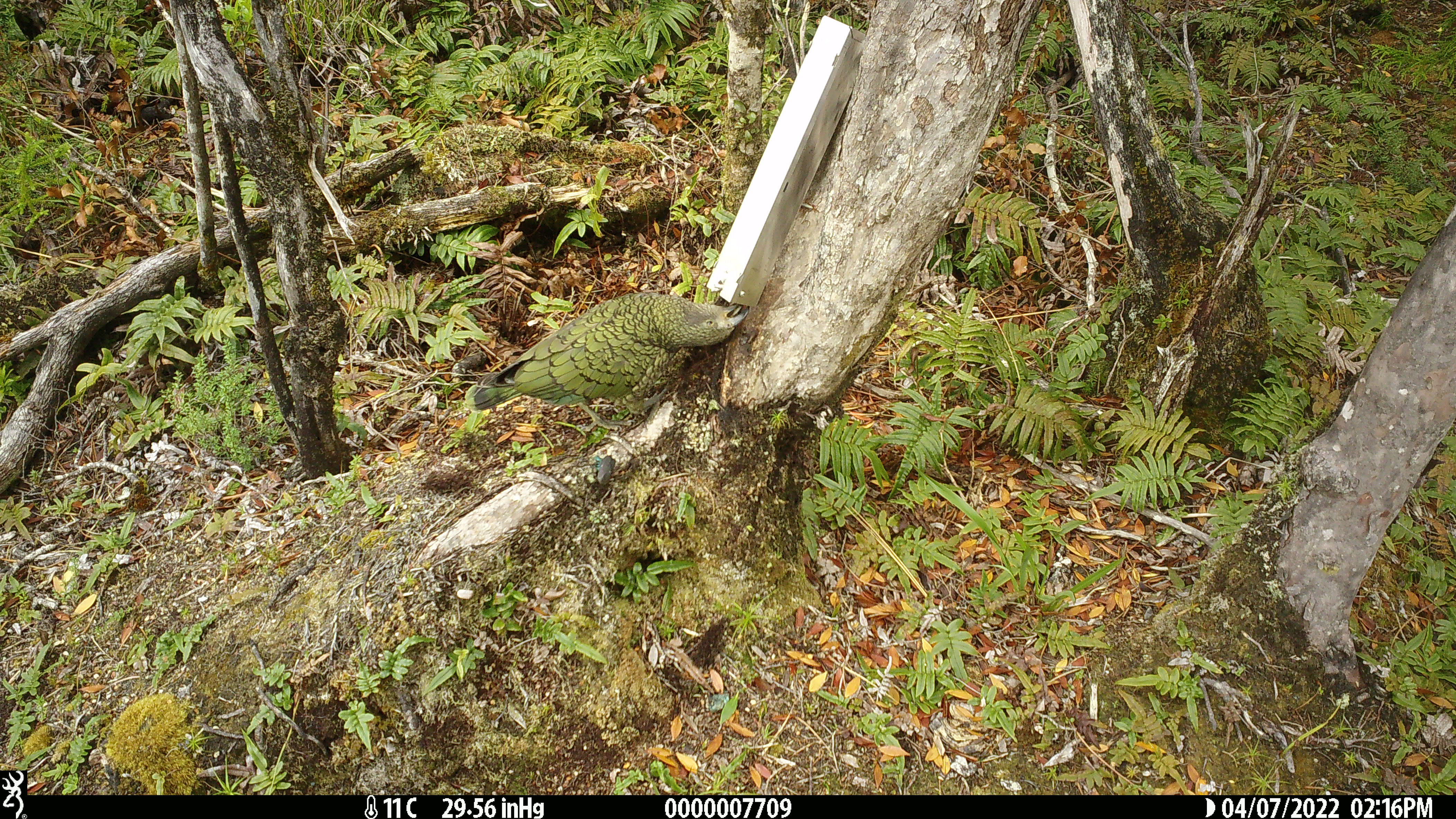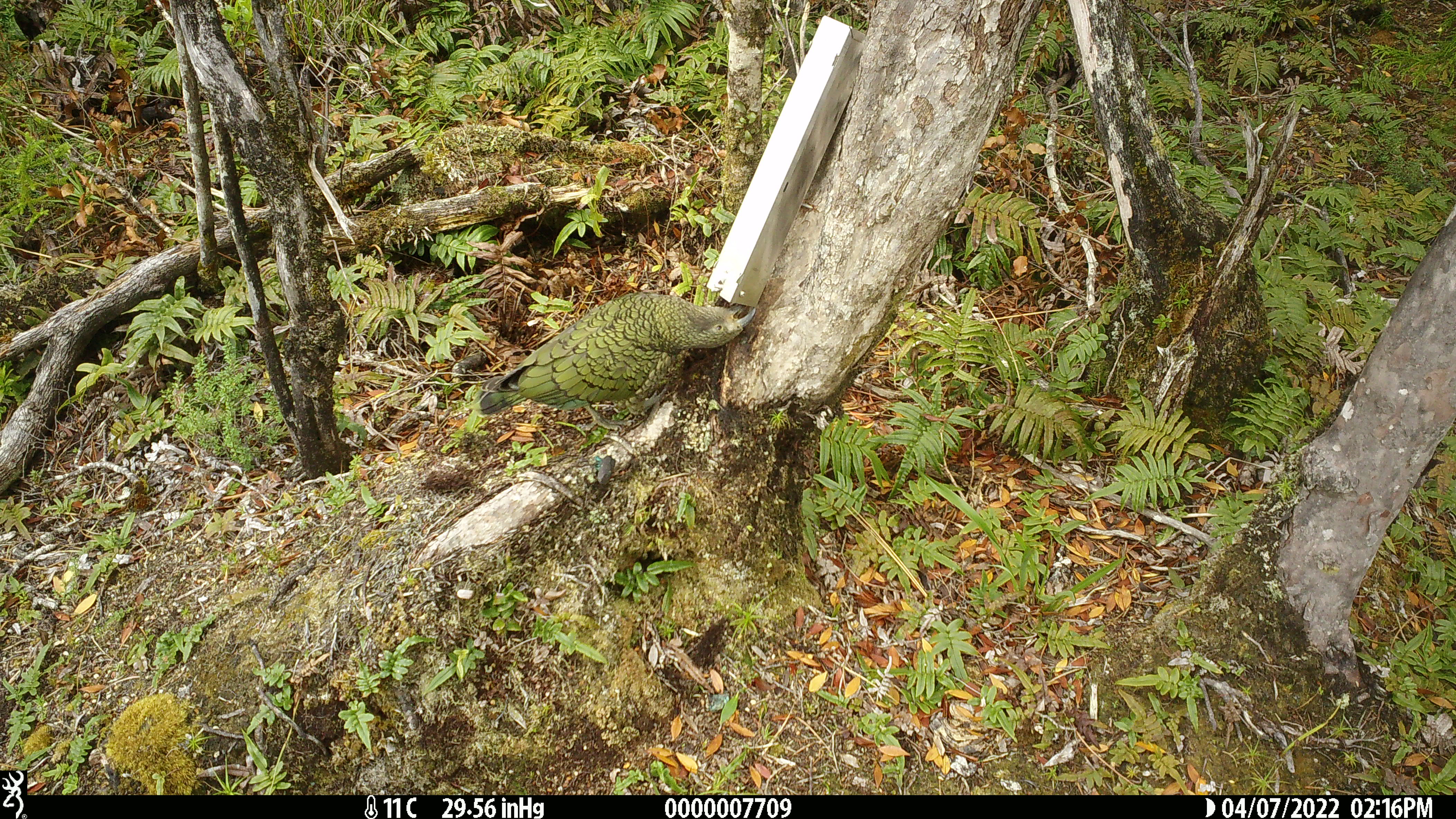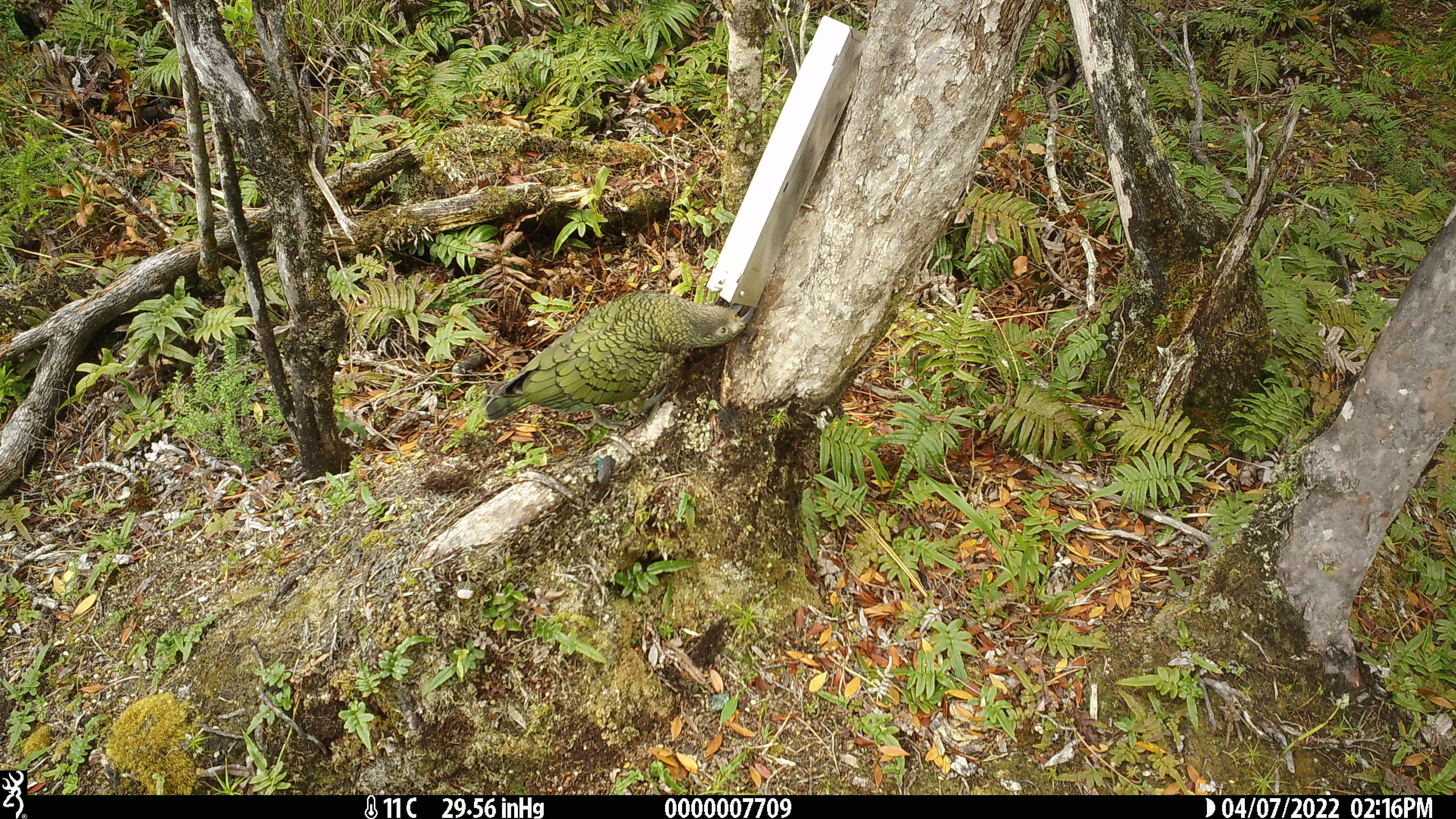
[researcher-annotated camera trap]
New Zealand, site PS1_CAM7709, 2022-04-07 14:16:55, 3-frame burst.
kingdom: Animalia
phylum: Chordata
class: Aves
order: Psittaciformes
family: Strigopidae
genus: Nestor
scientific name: Nestor notabilis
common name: kea